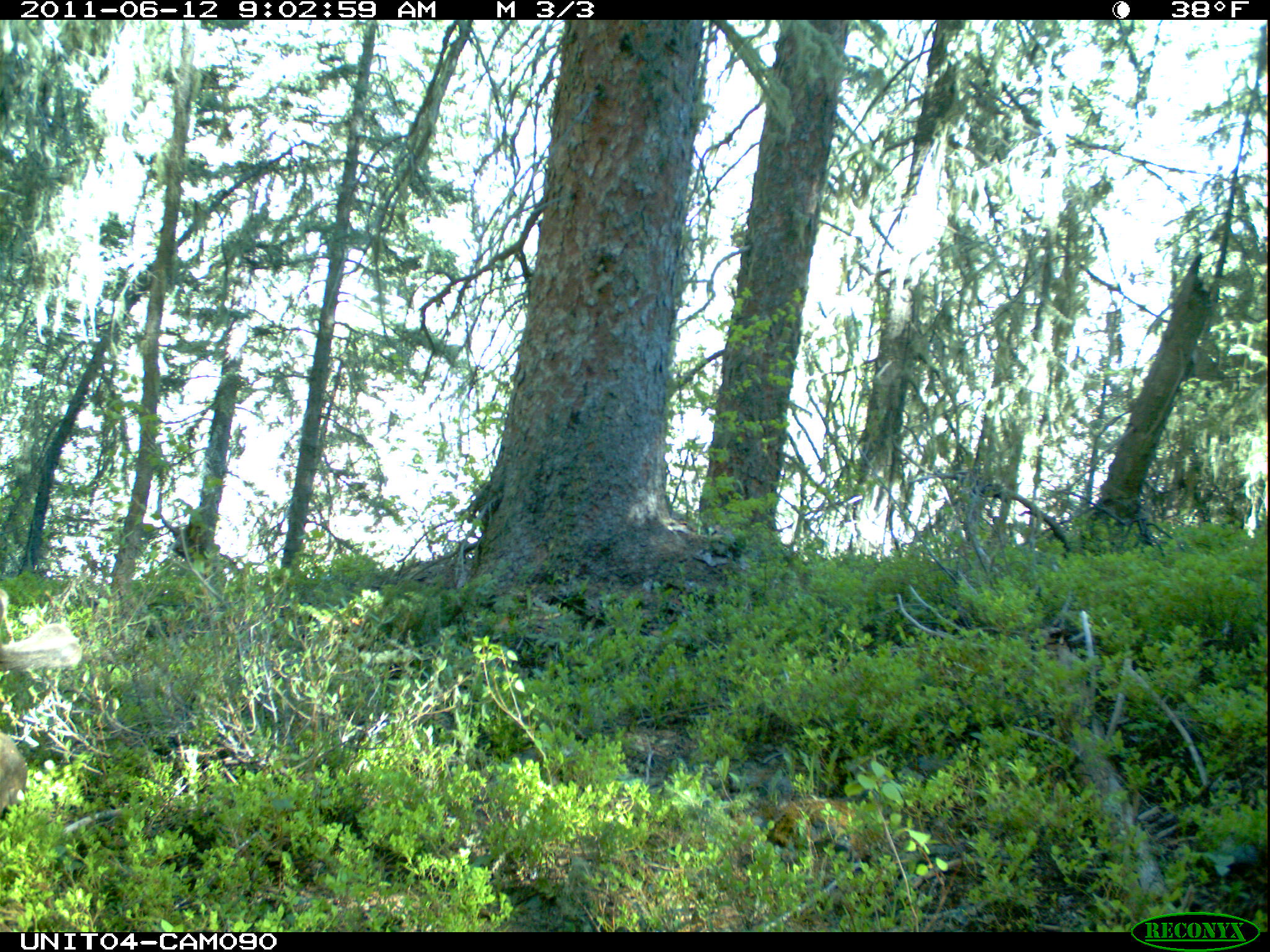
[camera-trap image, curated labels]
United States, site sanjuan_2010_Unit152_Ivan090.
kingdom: Animalia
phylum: Chordata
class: Mammalia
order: Artiodactyla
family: Cervidae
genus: Alces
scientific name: Alces alces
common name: moose